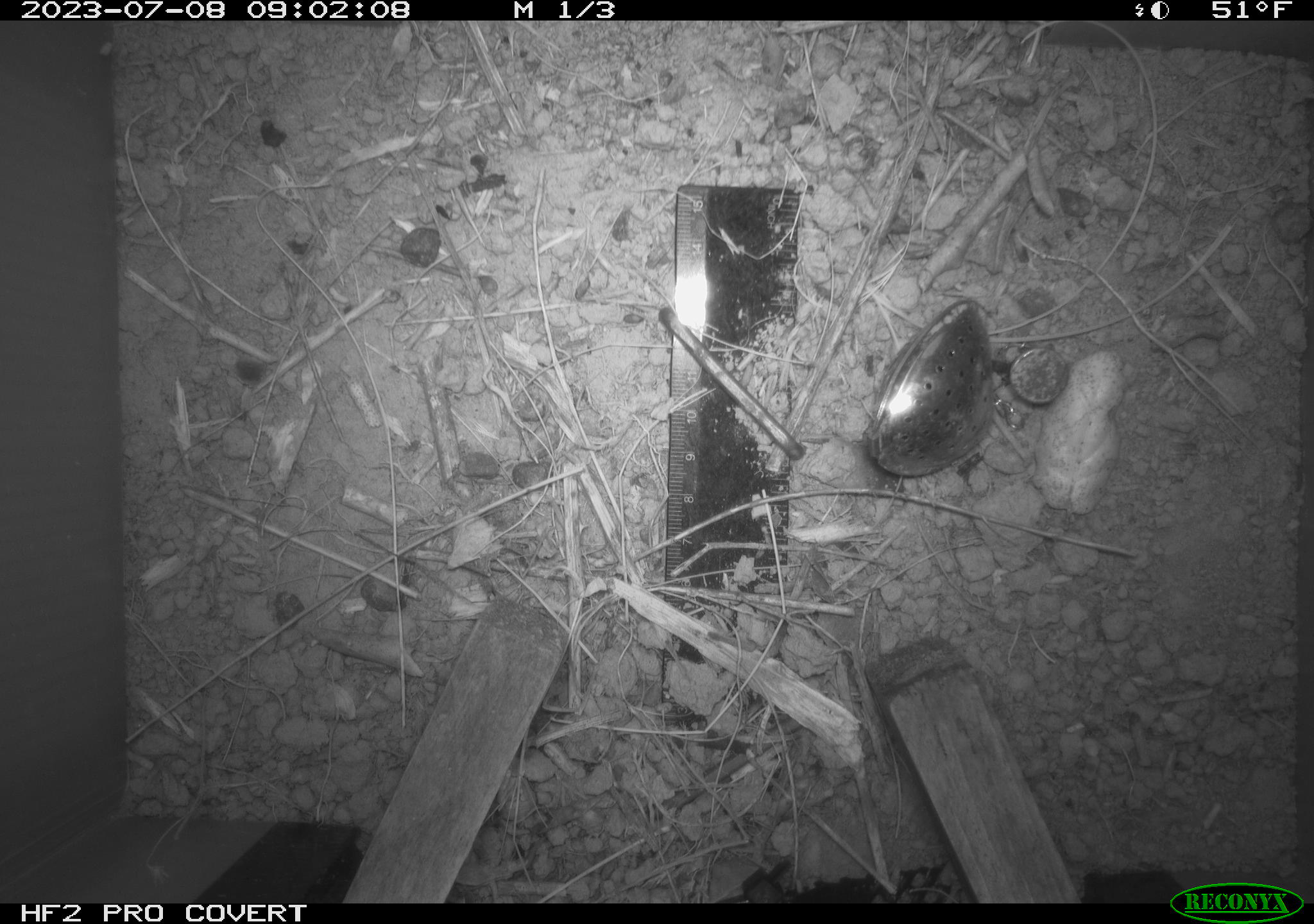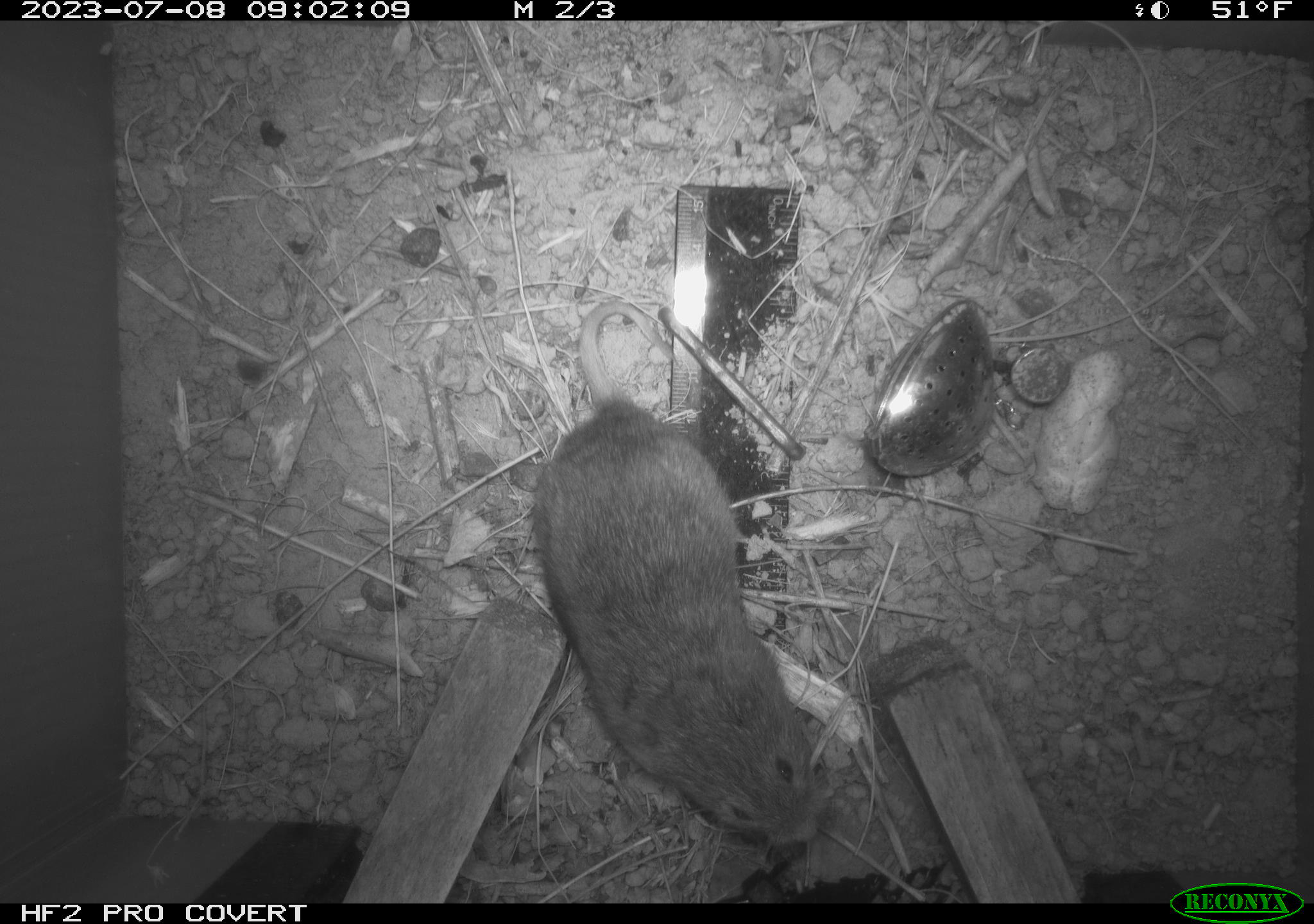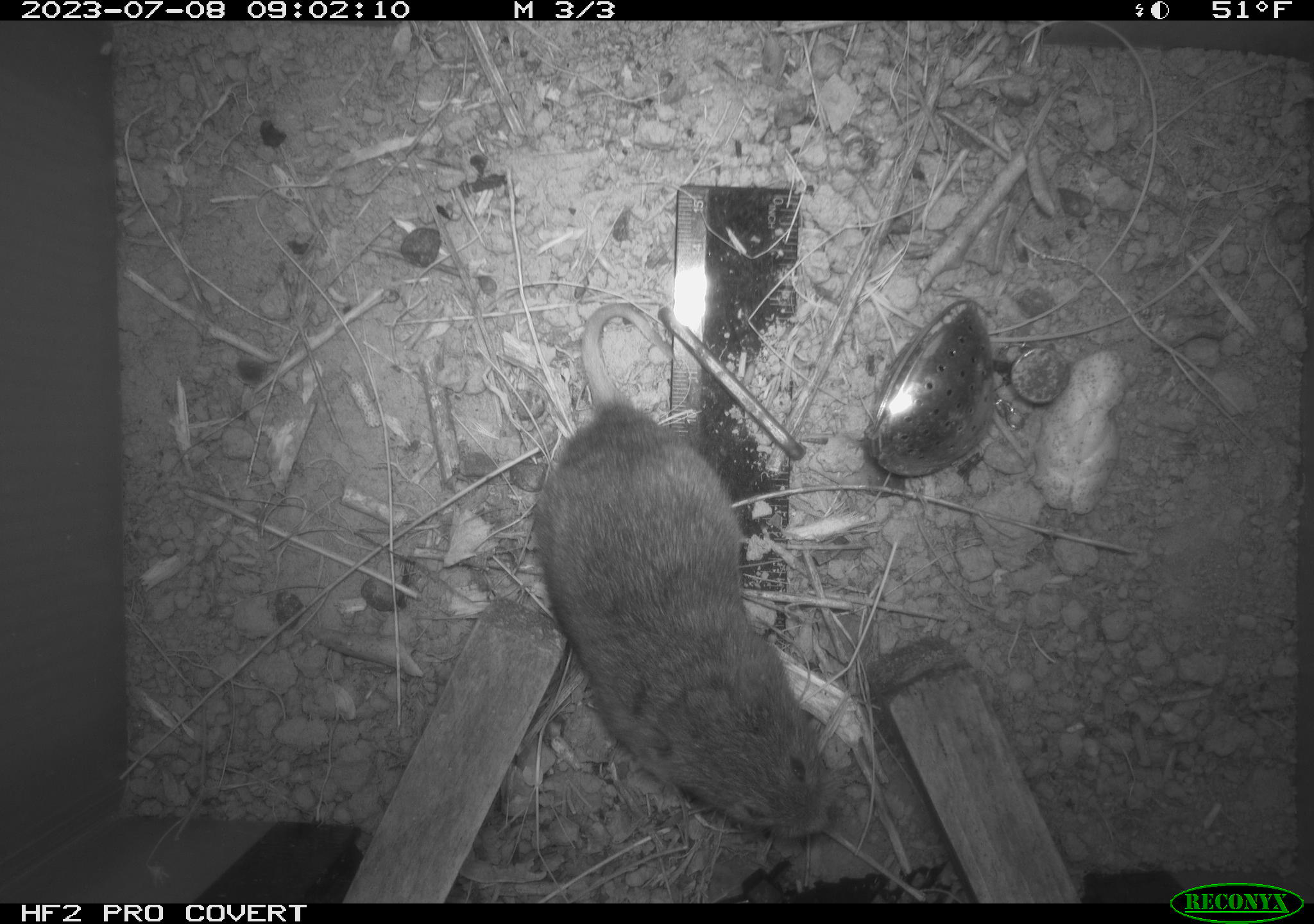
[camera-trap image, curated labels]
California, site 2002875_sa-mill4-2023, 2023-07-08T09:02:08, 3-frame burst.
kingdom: Animalia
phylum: Chordata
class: Mammalia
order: Rodentia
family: Cricetidae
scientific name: Arvicolinae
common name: voles, lemmings, and muskrats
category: arvicolinae subfamily